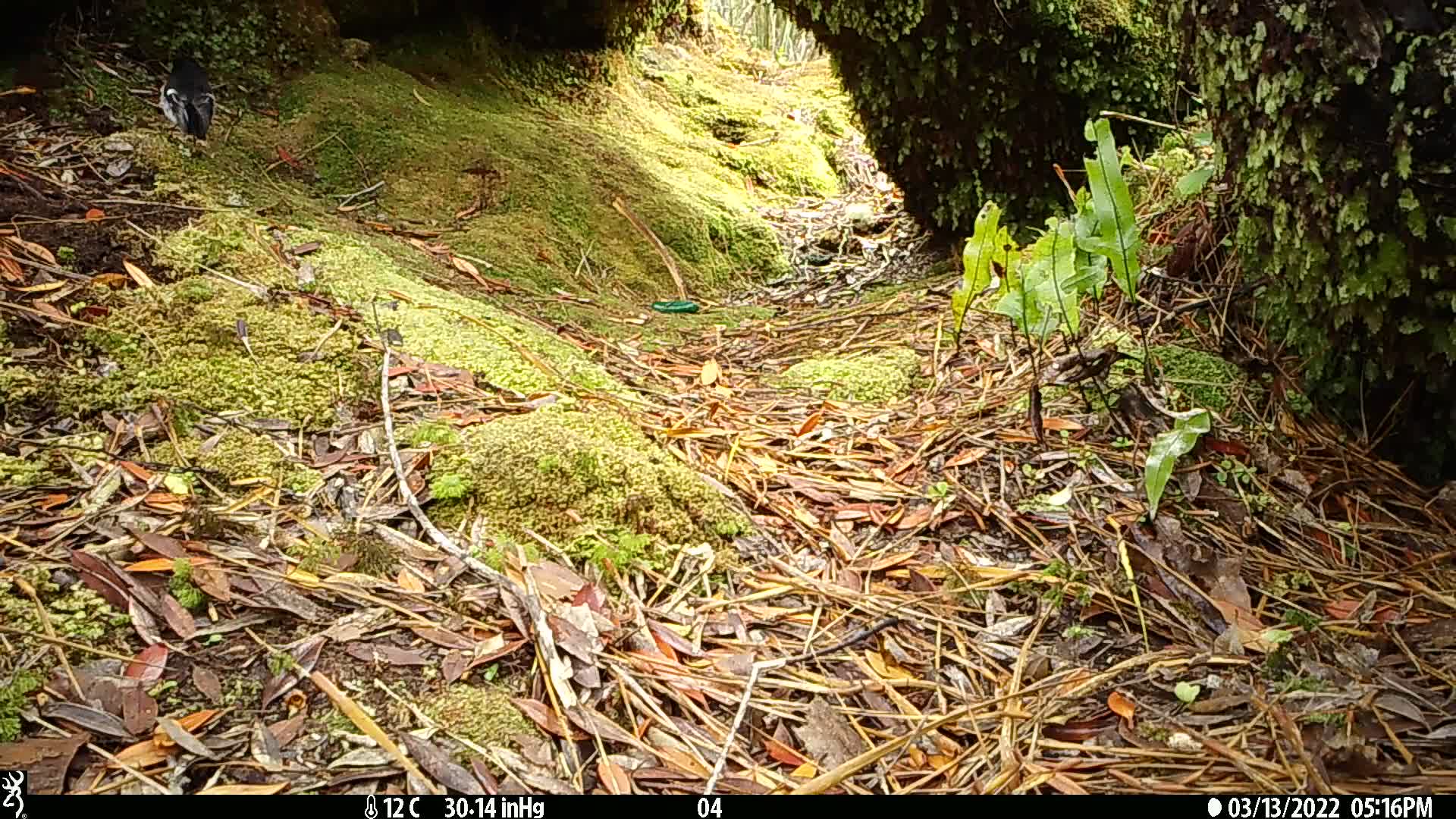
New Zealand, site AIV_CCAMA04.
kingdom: Animalia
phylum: Chordata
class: Aves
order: Passeriformes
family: Petroicidae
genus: Petroica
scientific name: Petroica macrocephala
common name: tomtit